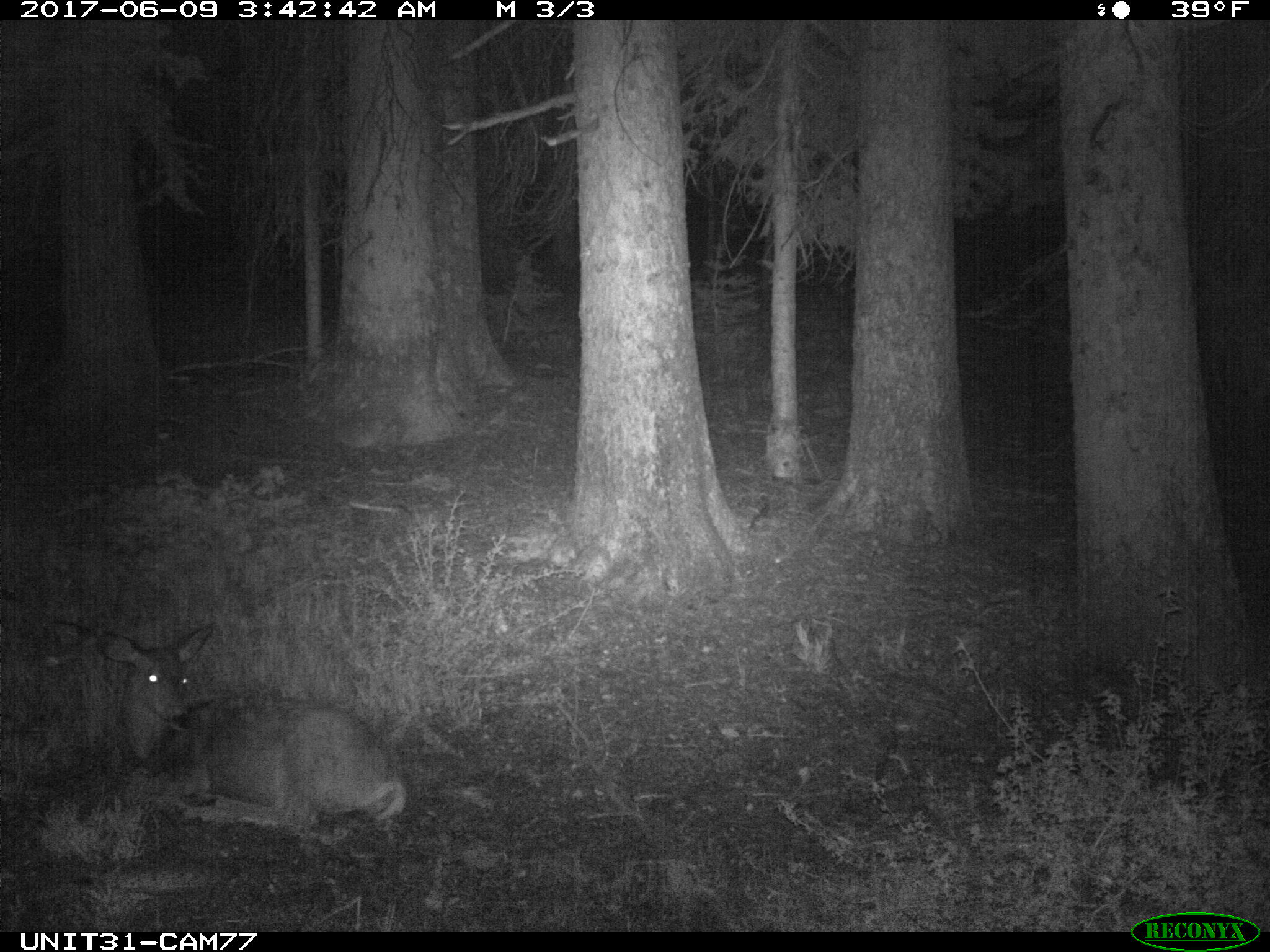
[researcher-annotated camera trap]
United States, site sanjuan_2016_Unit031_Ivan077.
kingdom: Animalia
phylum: Chordata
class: Mammalia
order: Artiodactyla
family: Cervidae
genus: Odocoileus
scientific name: Odocoileus hemionus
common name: mule deer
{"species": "Odocoileus hemionus (mule deer)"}